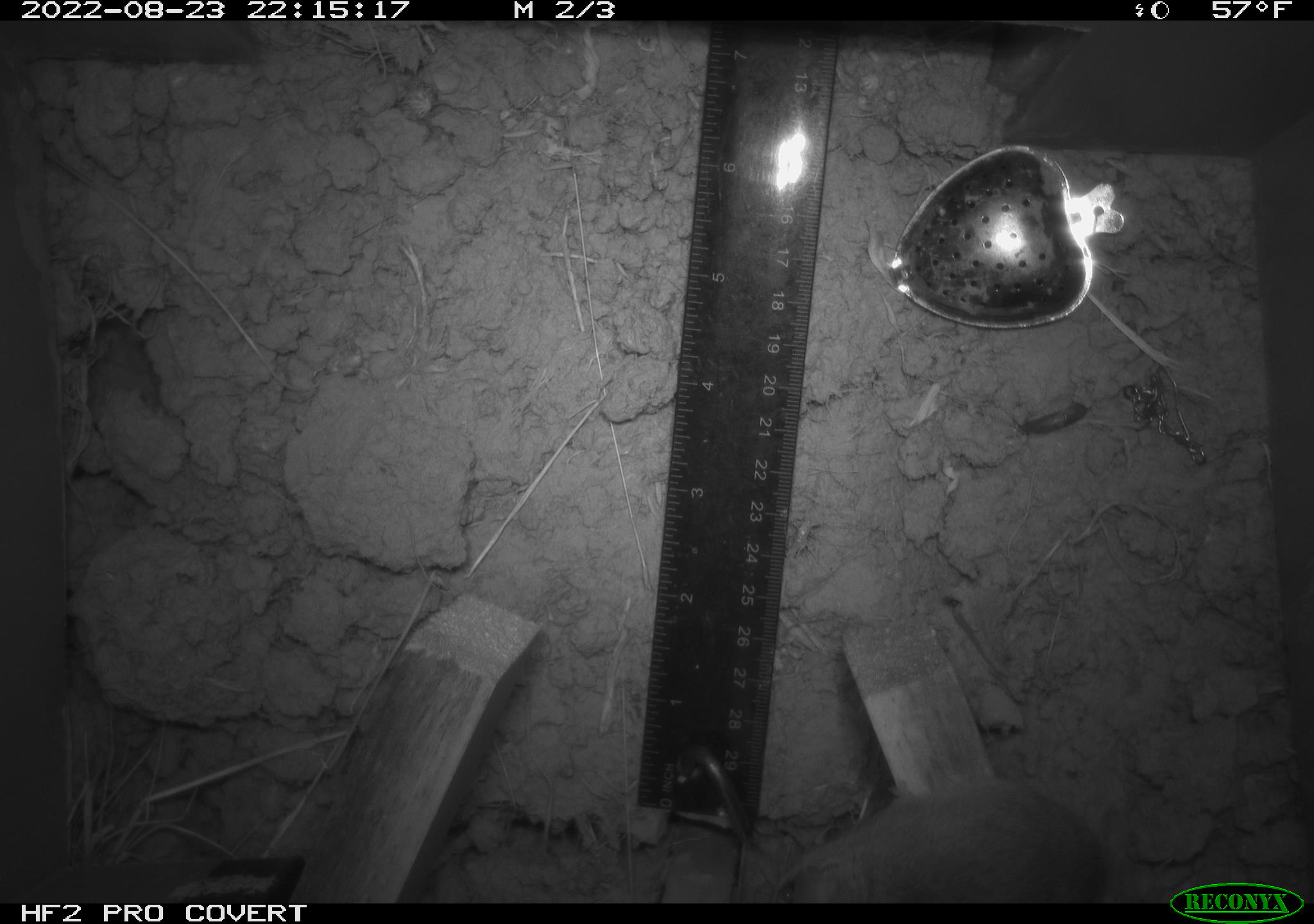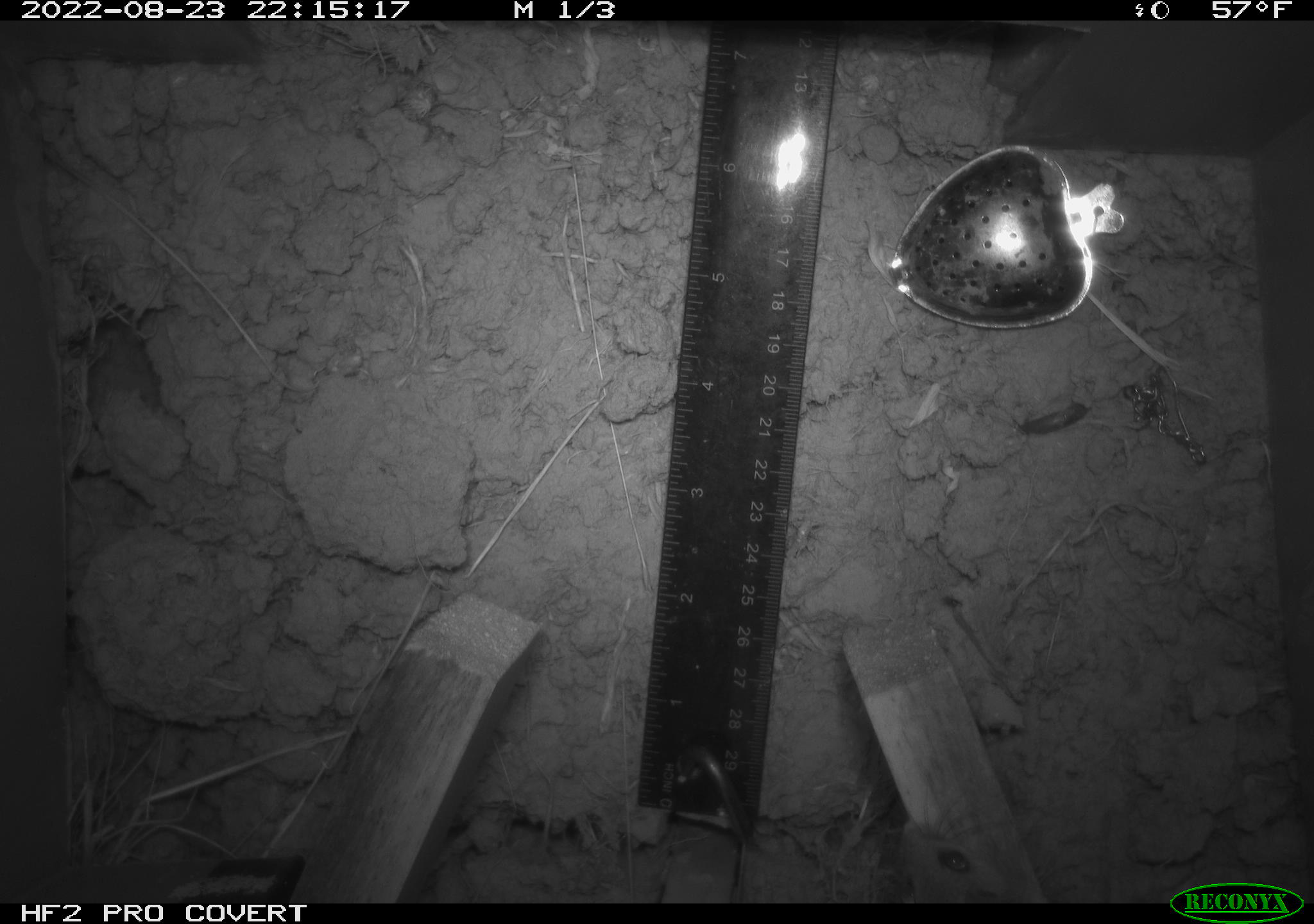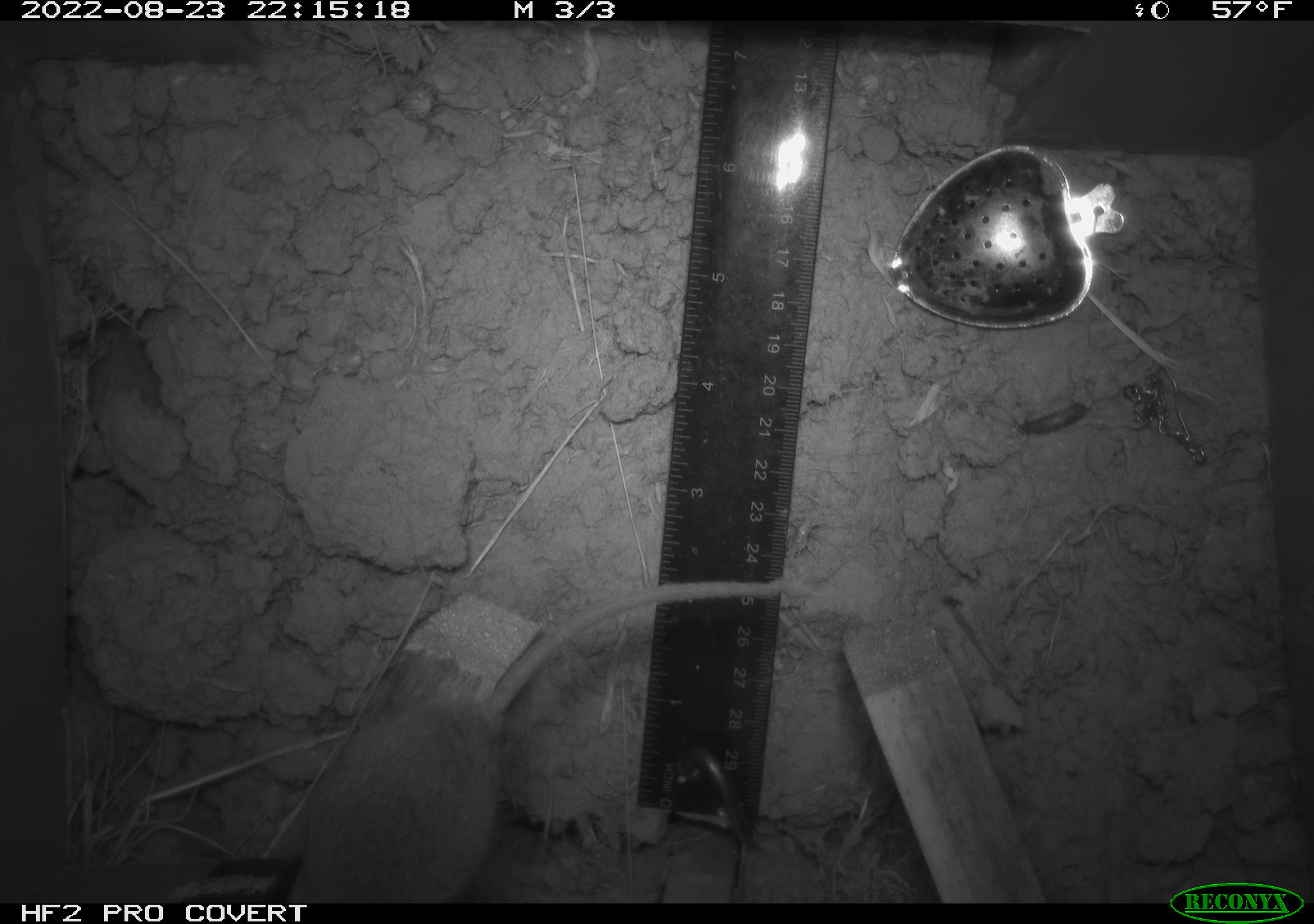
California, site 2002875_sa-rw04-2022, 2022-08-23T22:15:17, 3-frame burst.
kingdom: Animalia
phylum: Chordata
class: Mammalia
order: Rodentia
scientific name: Rodentia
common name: mouse species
Mouse species (Rodentia).